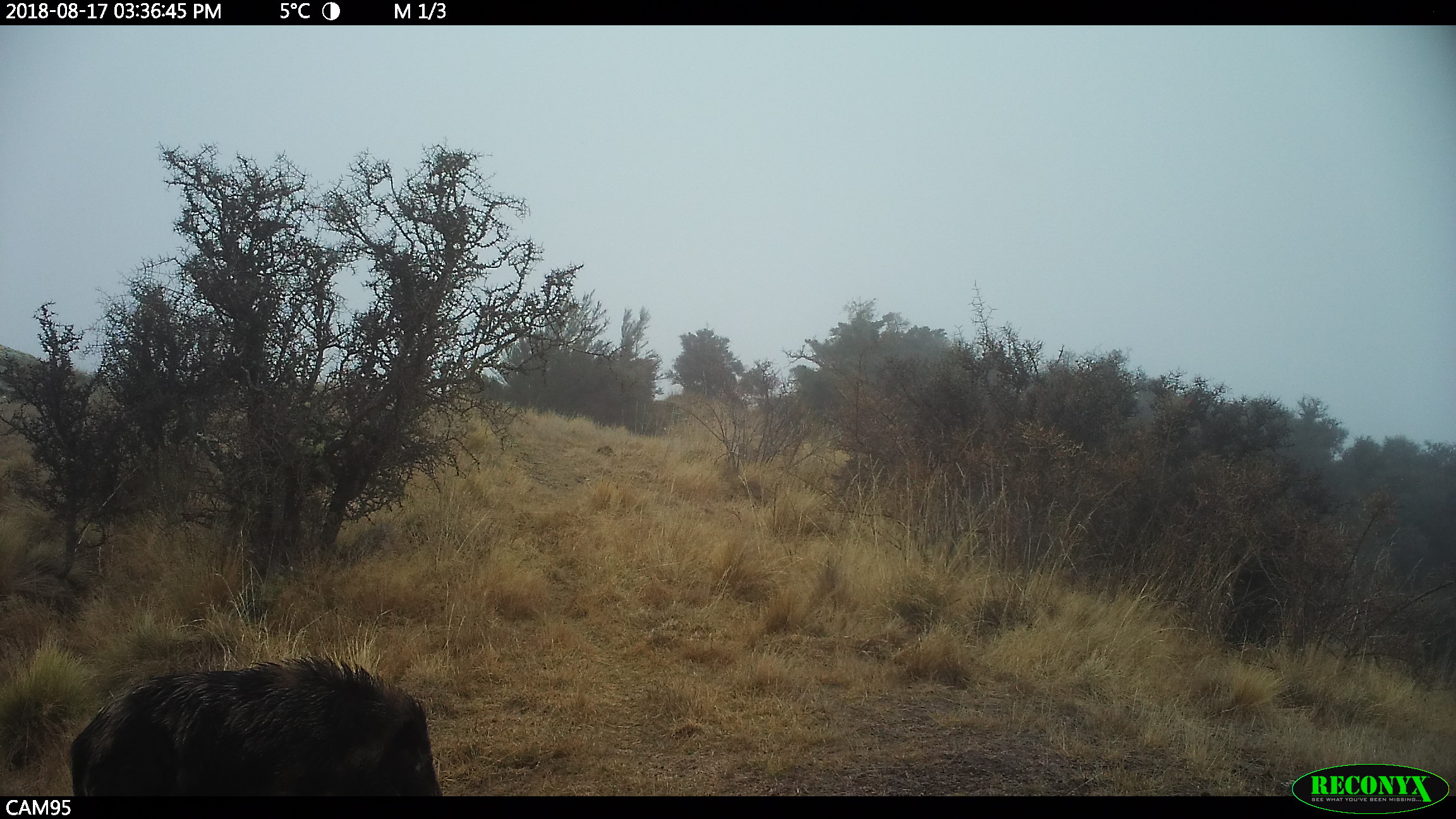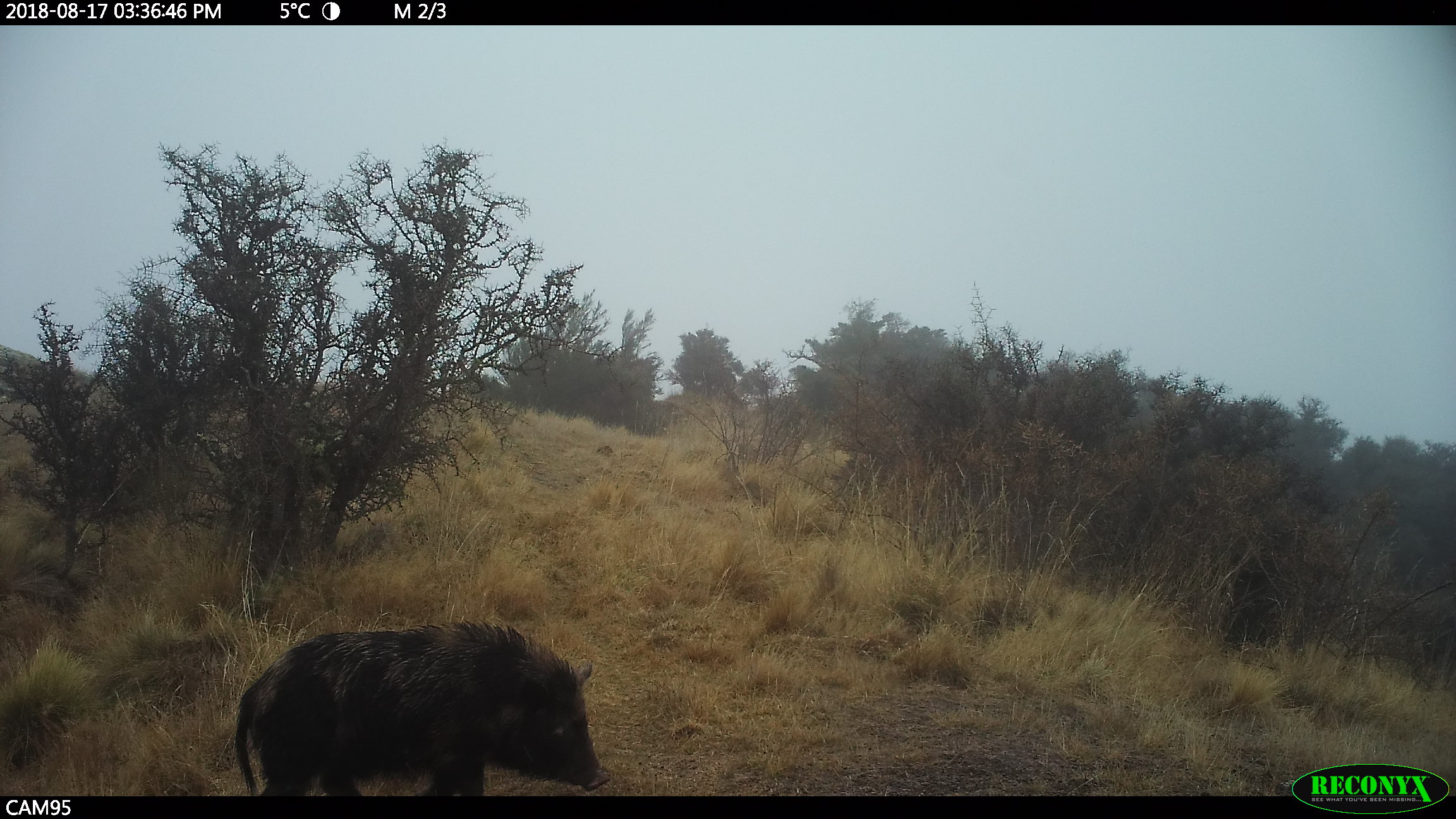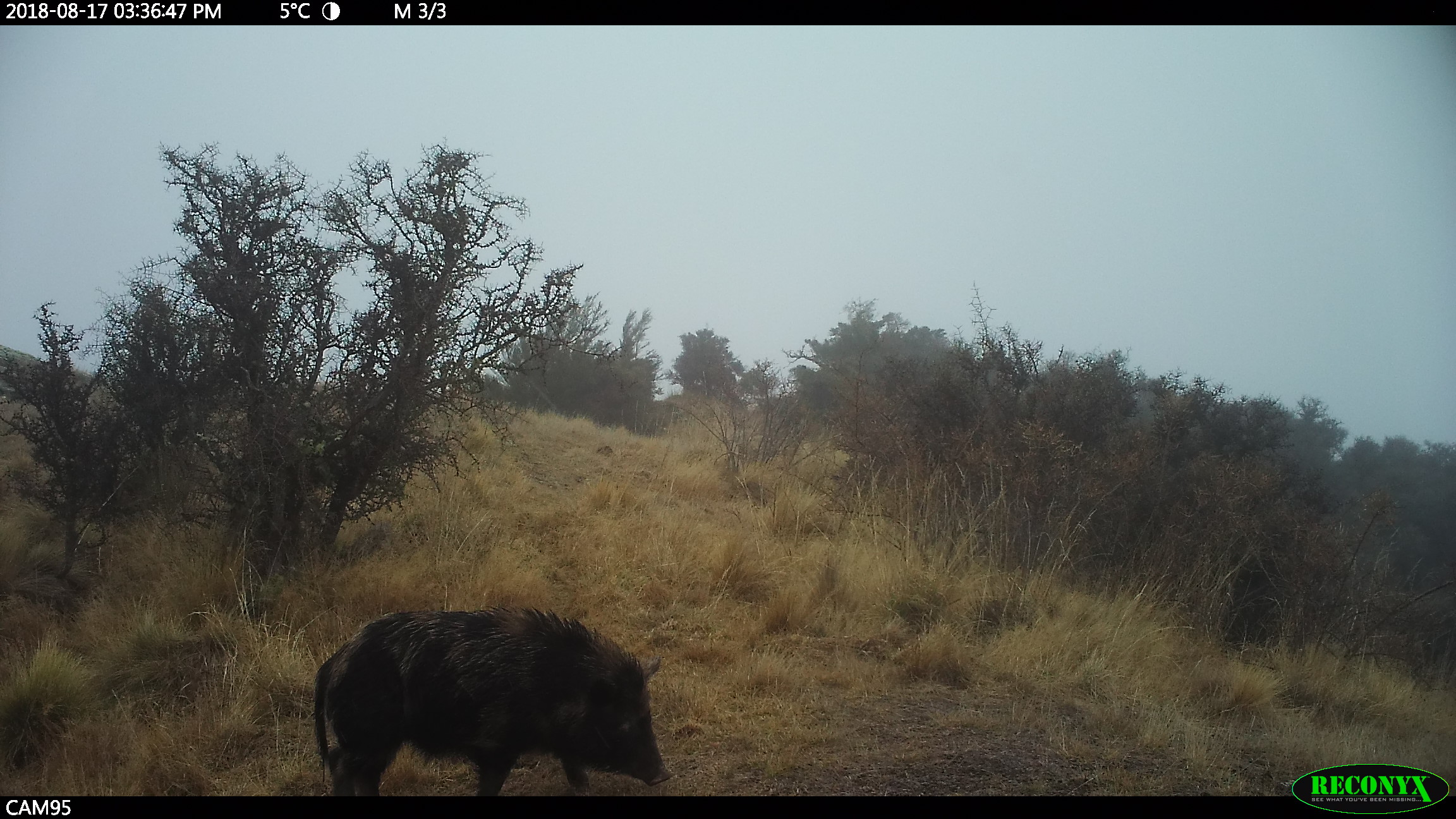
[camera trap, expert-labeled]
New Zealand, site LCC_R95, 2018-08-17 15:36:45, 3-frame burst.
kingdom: Animalia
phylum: Chordata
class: Mammalia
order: Artiodactyla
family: Suidae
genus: Sus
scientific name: Sus scrofa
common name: pig